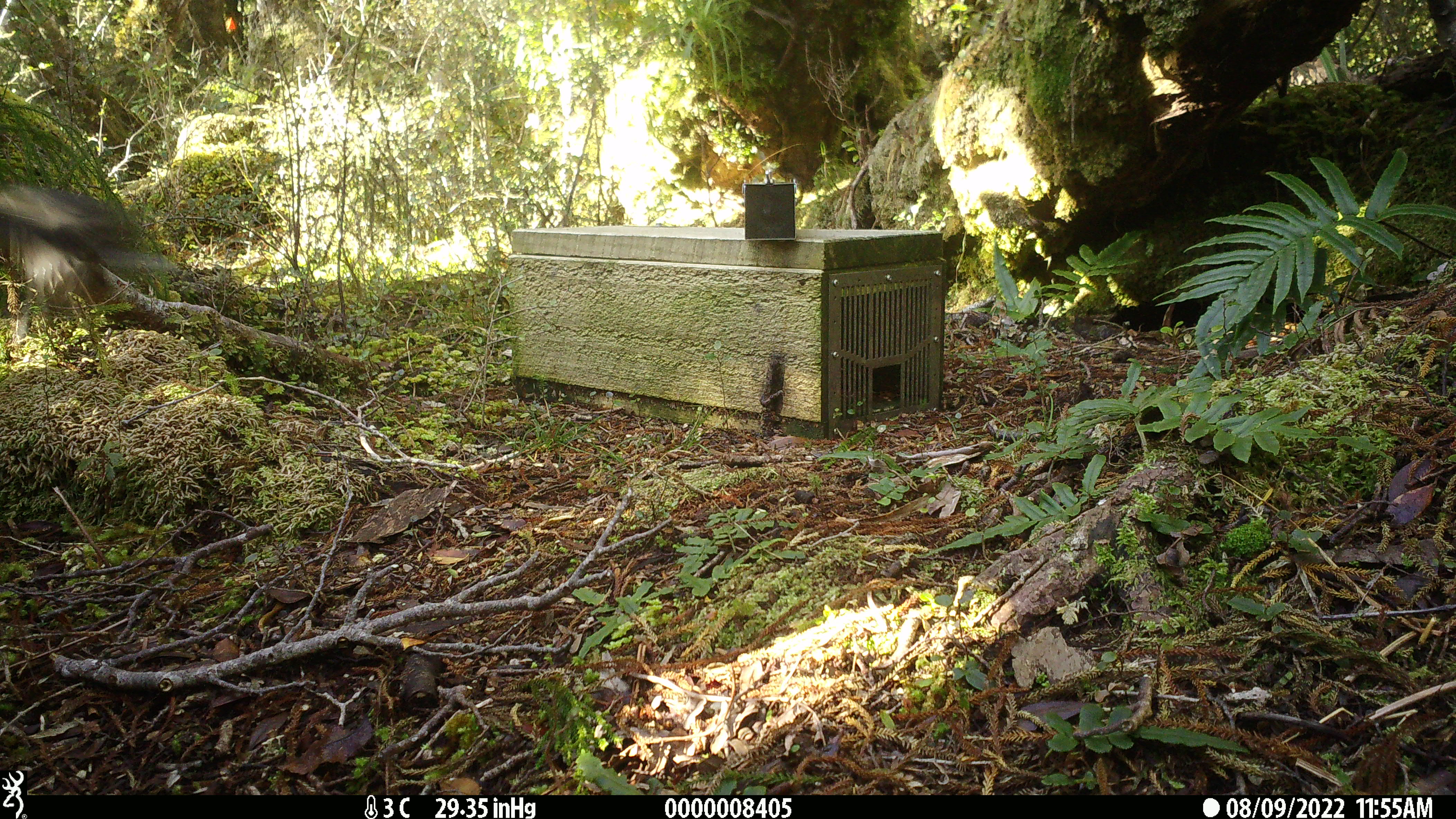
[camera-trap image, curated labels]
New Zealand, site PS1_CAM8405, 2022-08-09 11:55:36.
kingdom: Animalia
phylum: Chordata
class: Aves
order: Passeriformes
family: Petroicidae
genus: Petroica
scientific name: Petroica macrocephala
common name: tomtit